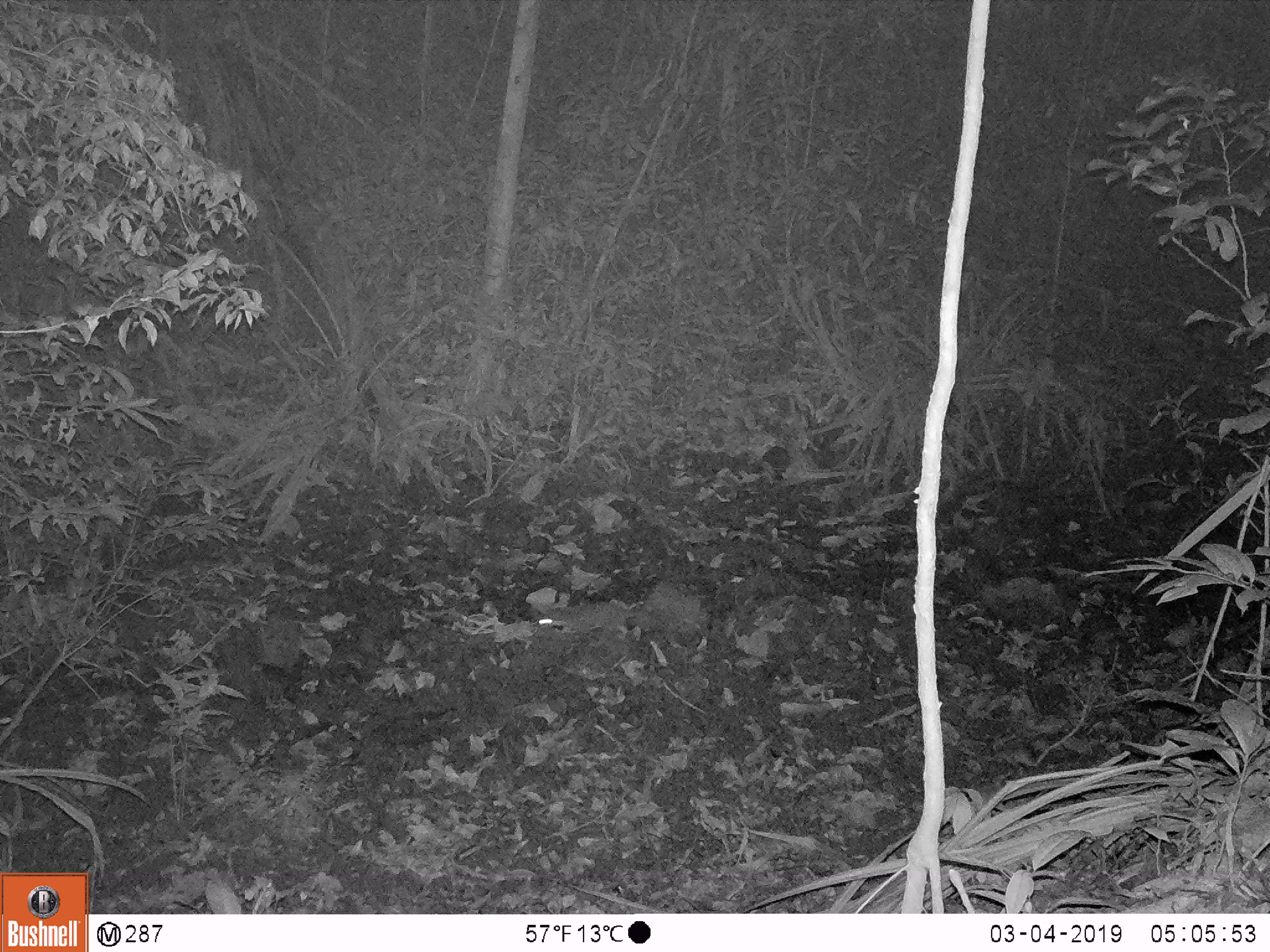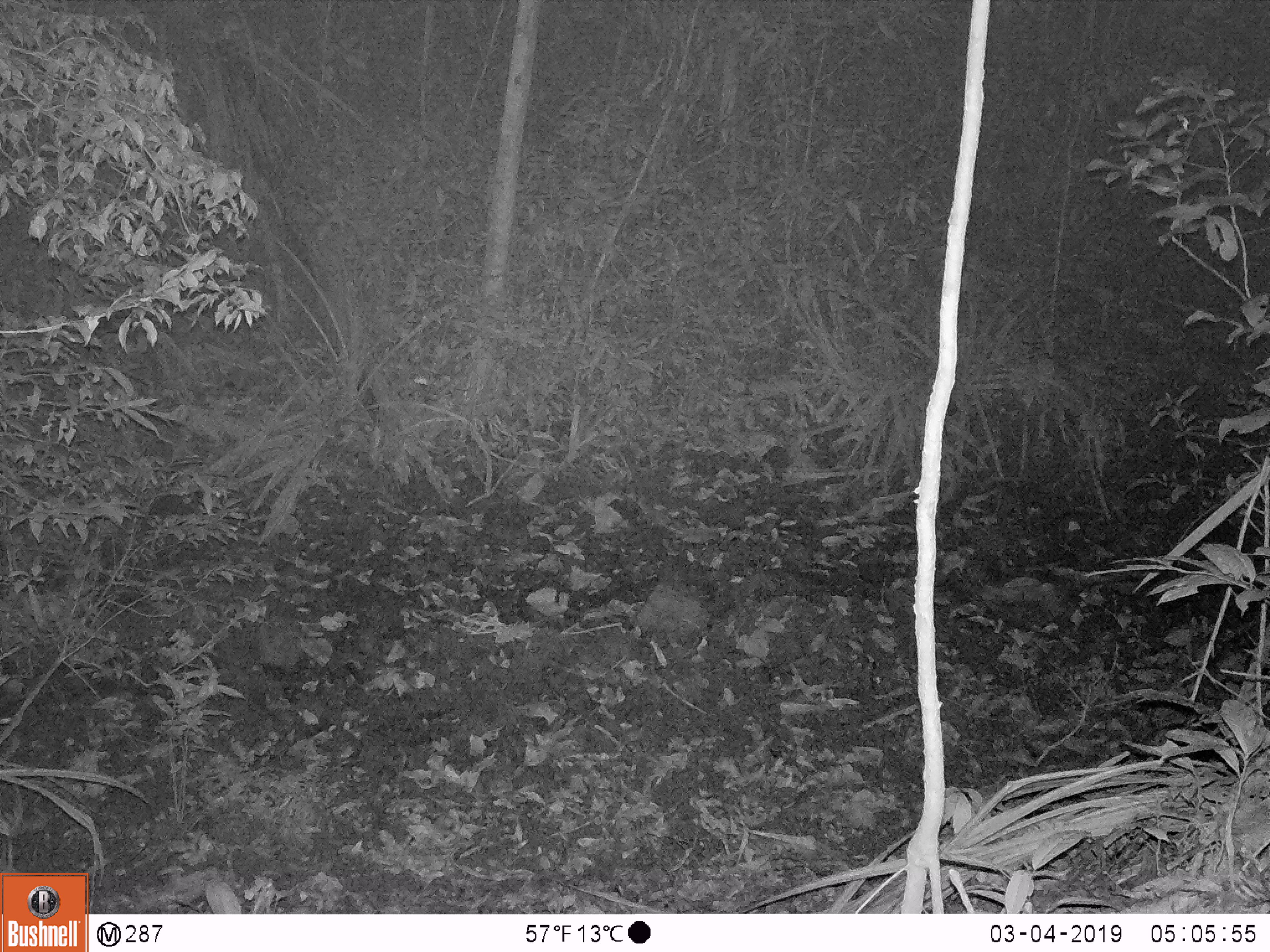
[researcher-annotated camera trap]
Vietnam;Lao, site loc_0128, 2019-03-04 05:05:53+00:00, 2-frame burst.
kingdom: Animalia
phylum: Chordata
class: Mammalia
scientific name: Mammalia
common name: mammal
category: unidentified small mammal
Unidentified small mammal (mammal) (Mammalia). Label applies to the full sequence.